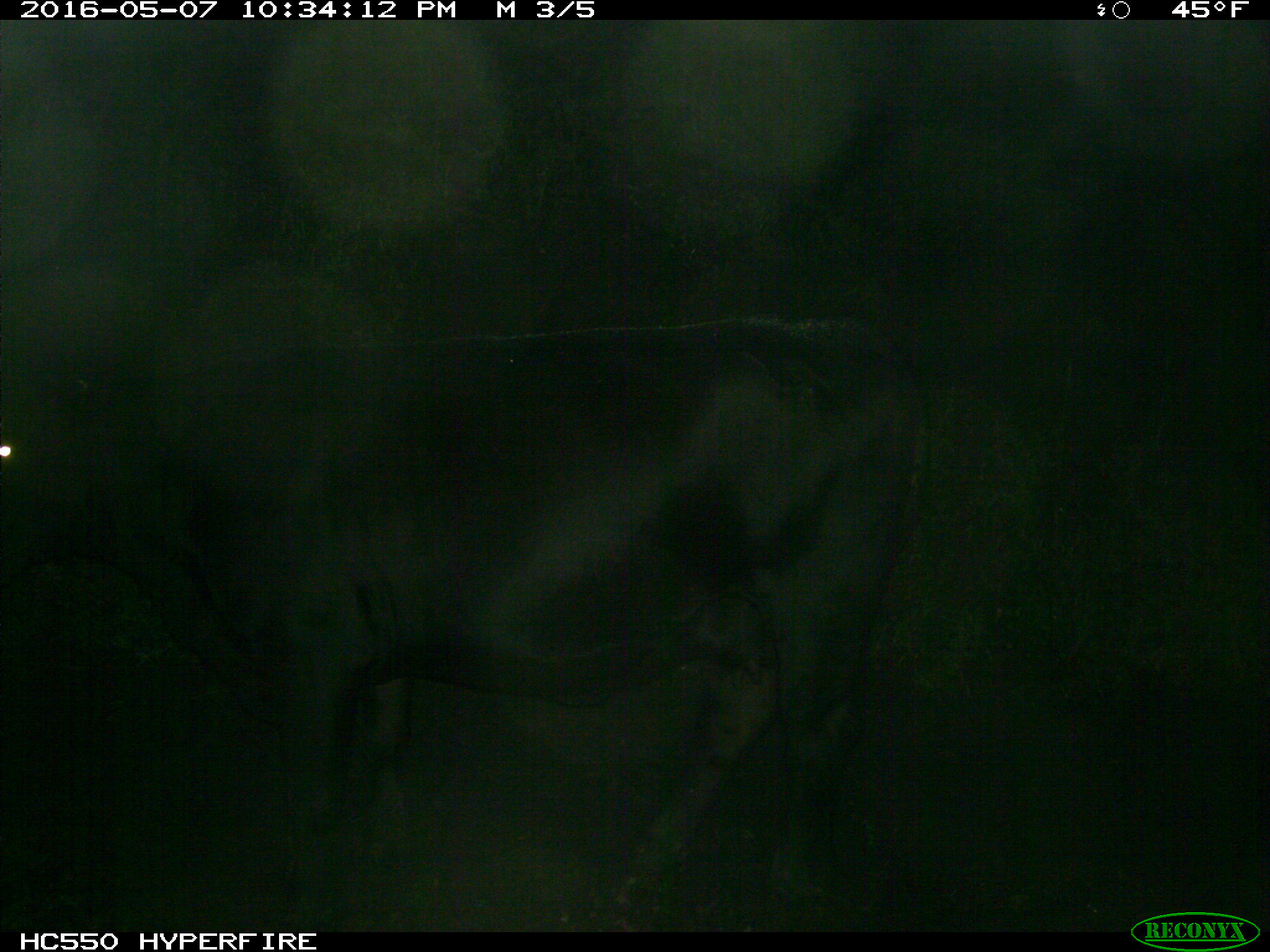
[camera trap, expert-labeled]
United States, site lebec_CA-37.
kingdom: Animalia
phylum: Chordata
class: Mammalia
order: Artiodactyla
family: Bovidae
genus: Bos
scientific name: Bos taurus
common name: domestic cow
Bos taurus (domestic cow).